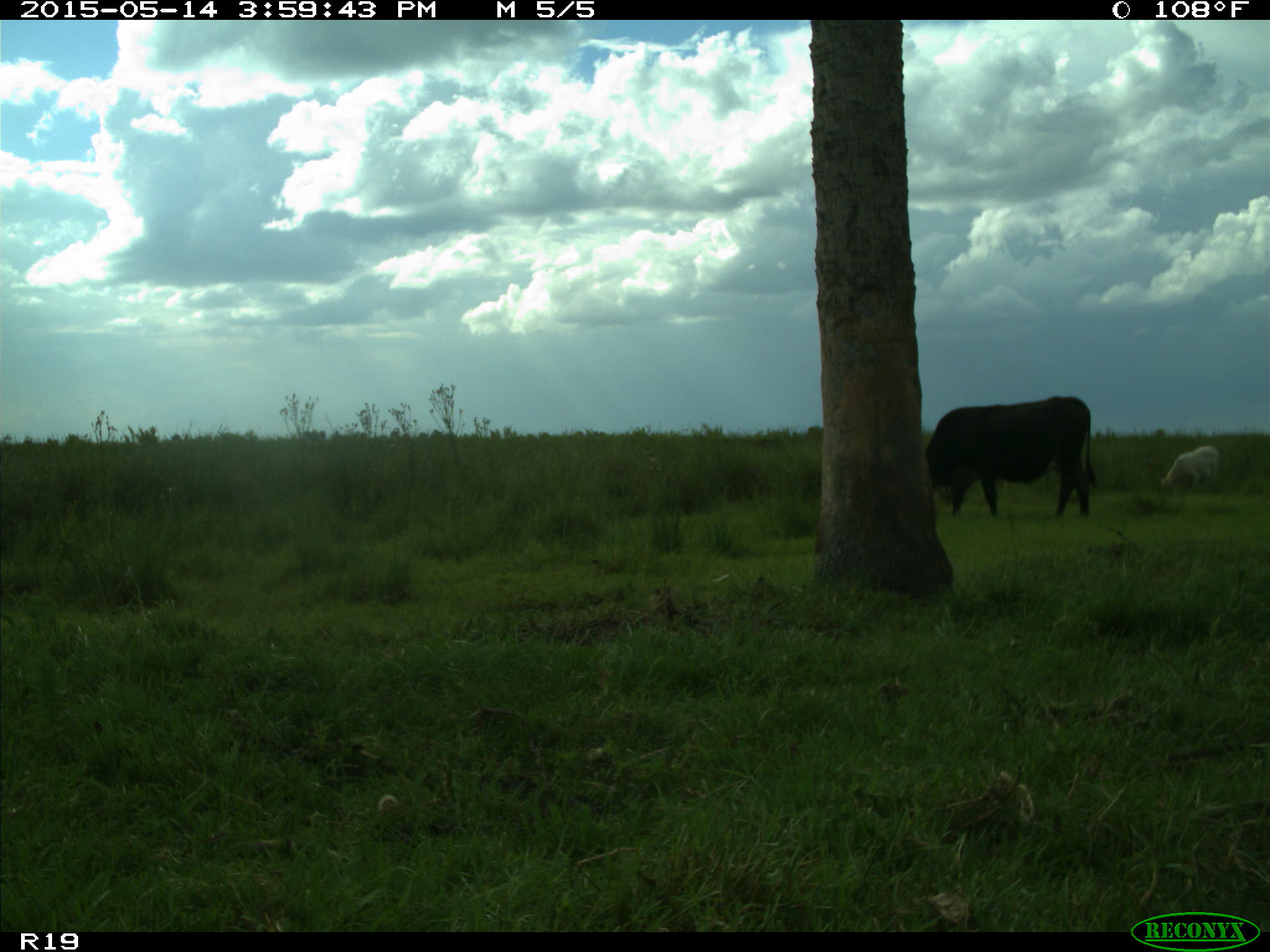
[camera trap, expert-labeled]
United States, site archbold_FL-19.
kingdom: Animalia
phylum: Chordata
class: Mammalia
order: Artiodactyla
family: Bovidae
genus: Bos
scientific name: Bos taurus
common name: domestic cow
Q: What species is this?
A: Bos taurus (domestic cow).